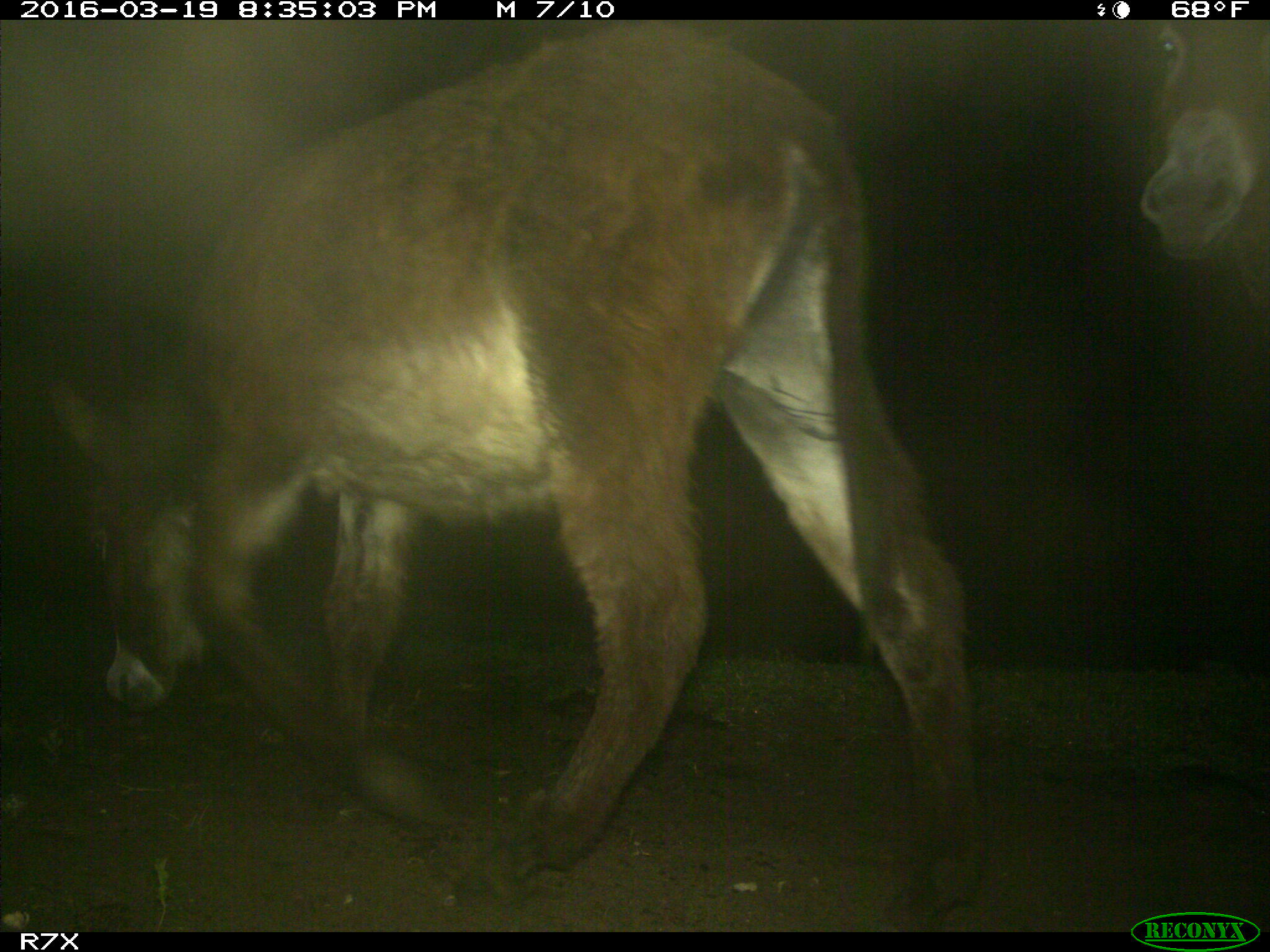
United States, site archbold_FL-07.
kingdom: Animalia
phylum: Chordata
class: Mammalia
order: Perissodactyla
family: Equidae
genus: Equus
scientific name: Equus africanus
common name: african wild ass